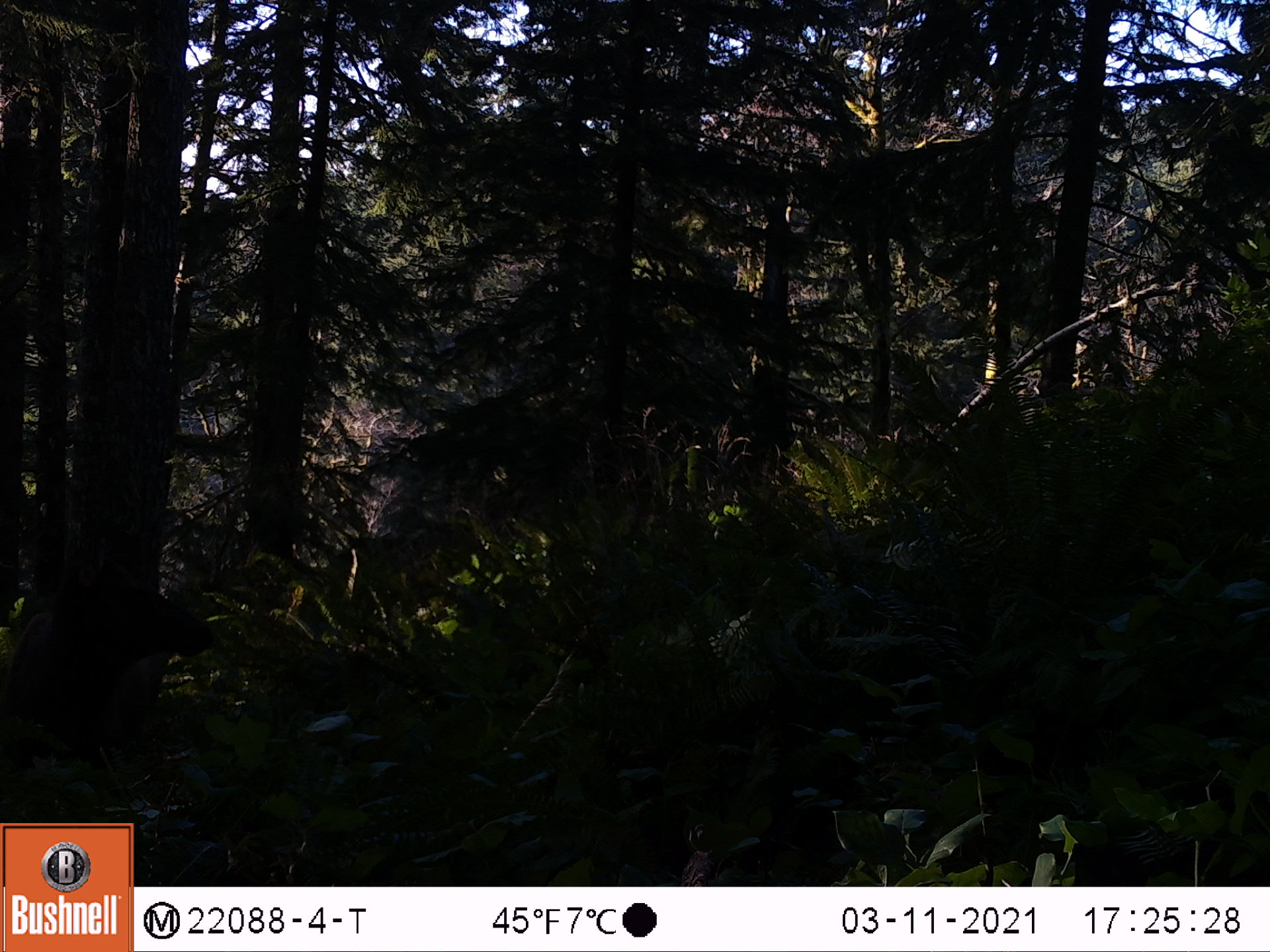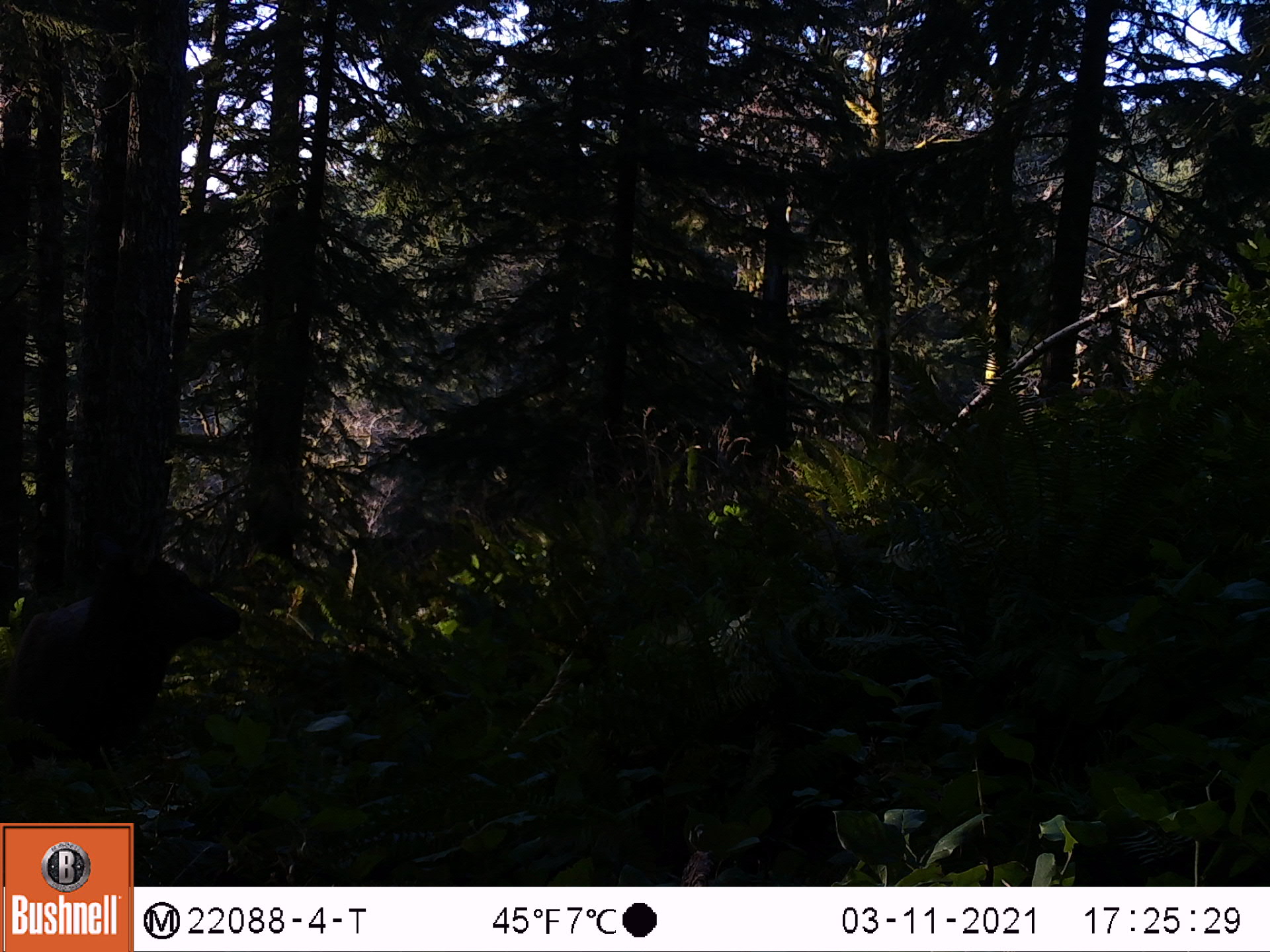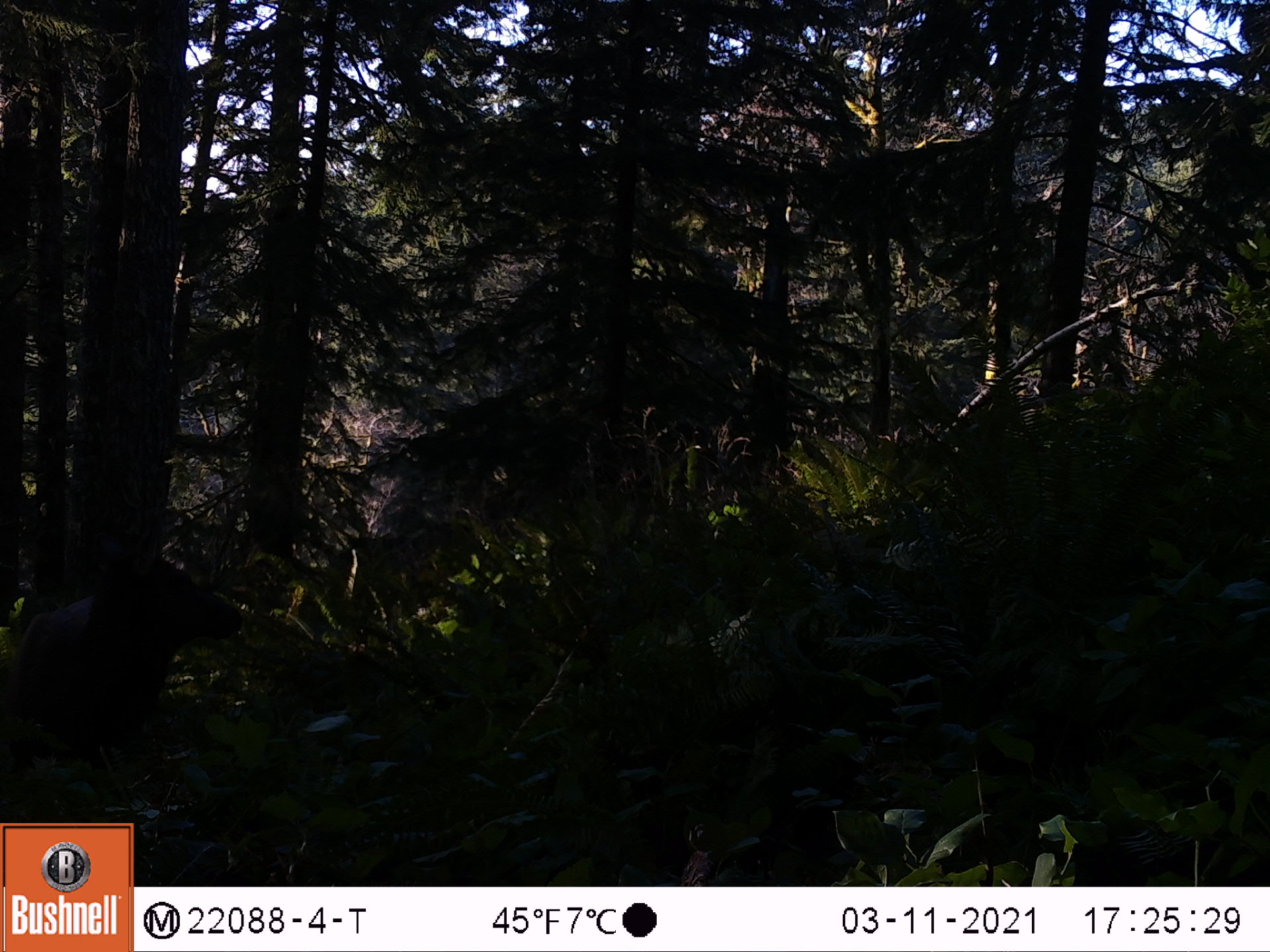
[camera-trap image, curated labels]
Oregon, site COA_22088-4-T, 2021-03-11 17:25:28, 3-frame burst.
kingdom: Animalia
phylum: Chordata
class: Mammalia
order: Artiodactyla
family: Cervidae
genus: Cervus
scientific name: Cervus canadensis roosevelti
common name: roosevelt elk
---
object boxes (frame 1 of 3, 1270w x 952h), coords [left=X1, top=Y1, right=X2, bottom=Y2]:
roosevelt elk: [left=0, top=515, right=240, bottom=818]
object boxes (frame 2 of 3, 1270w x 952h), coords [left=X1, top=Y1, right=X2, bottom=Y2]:
roosevelt elk: [left=0, top=504, right=274, bottom=819]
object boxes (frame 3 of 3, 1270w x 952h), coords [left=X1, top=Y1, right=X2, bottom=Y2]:
roosevelt elk: [left=0, top=507, right=262, bottom=819]